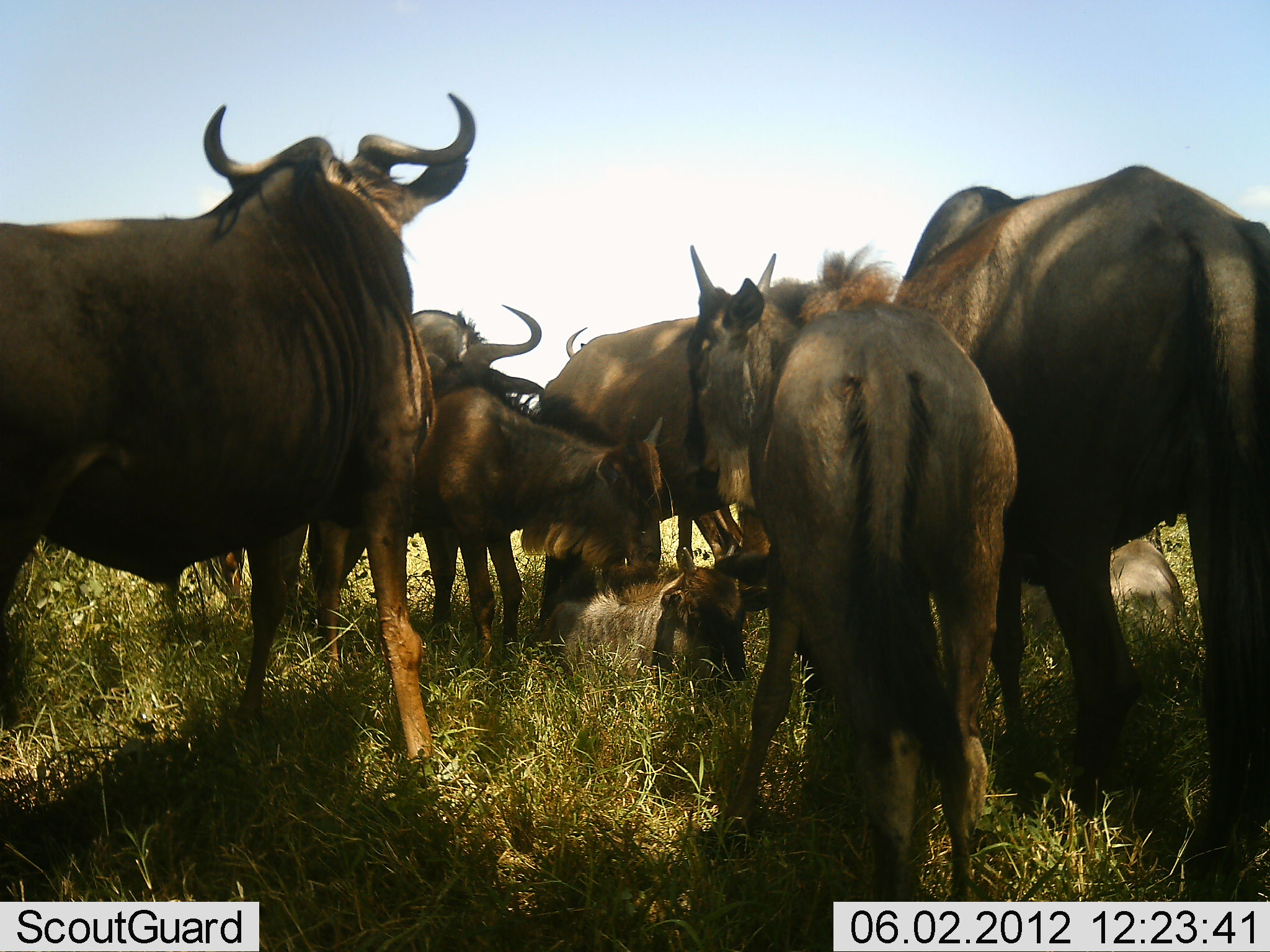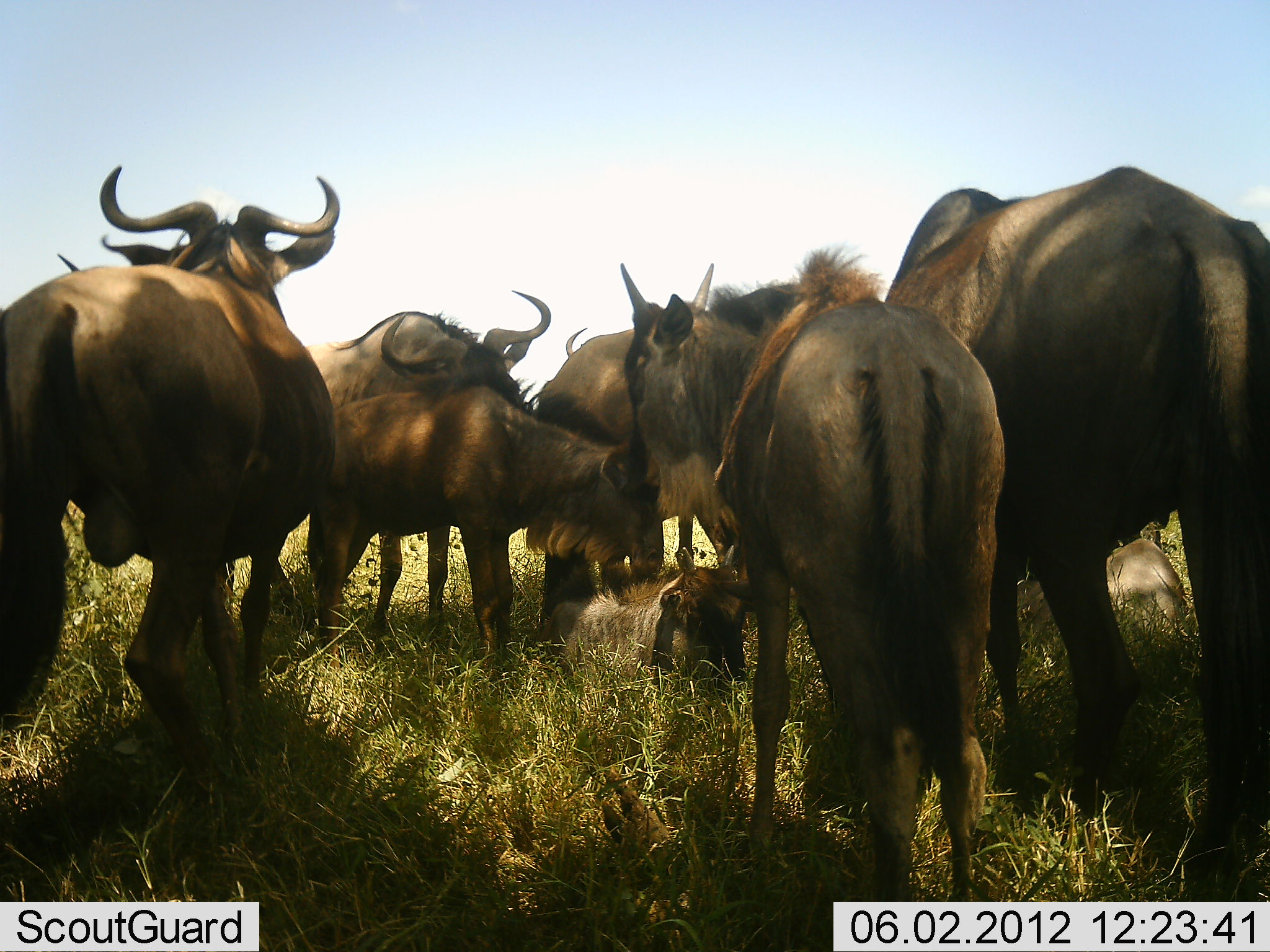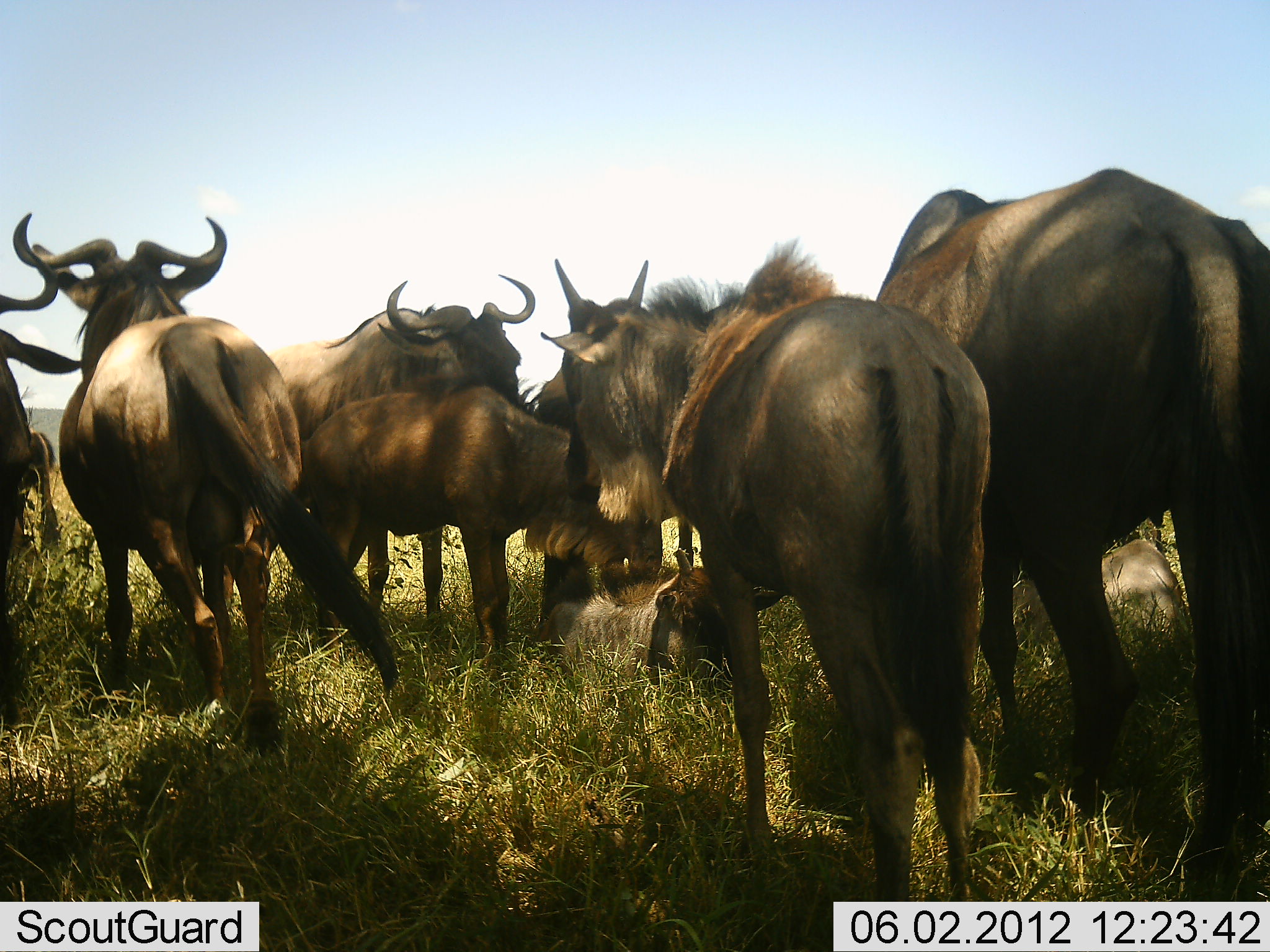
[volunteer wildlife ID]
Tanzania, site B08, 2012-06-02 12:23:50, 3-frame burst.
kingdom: Animalia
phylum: Chordata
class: Mammalia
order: Artiodactyla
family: Bovidae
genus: Connochaetes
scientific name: Connochaetes taurinus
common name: blue wildebeest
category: wildebeest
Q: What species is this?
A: Wildebeest (blue wildebeest) (Connochaetes taurinus).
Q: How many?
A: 8.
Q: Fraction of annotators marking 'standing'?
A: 100%.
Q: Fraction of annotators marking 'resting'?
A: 70%.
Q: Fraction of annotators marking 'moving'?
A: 40%.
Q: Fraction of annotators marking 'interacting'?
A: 10%.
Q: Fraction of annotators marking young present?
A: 80%.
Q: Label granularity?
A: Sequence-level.